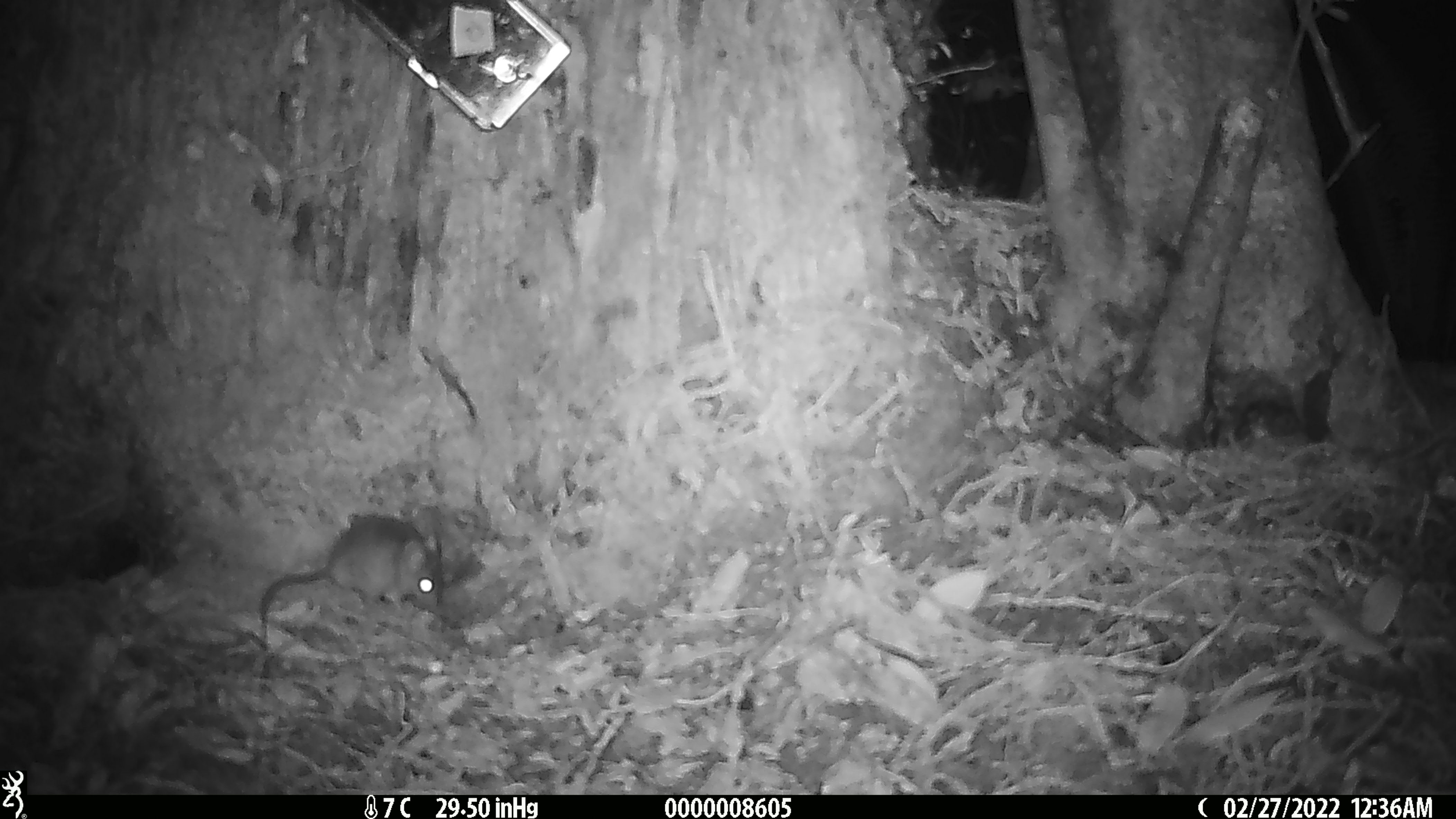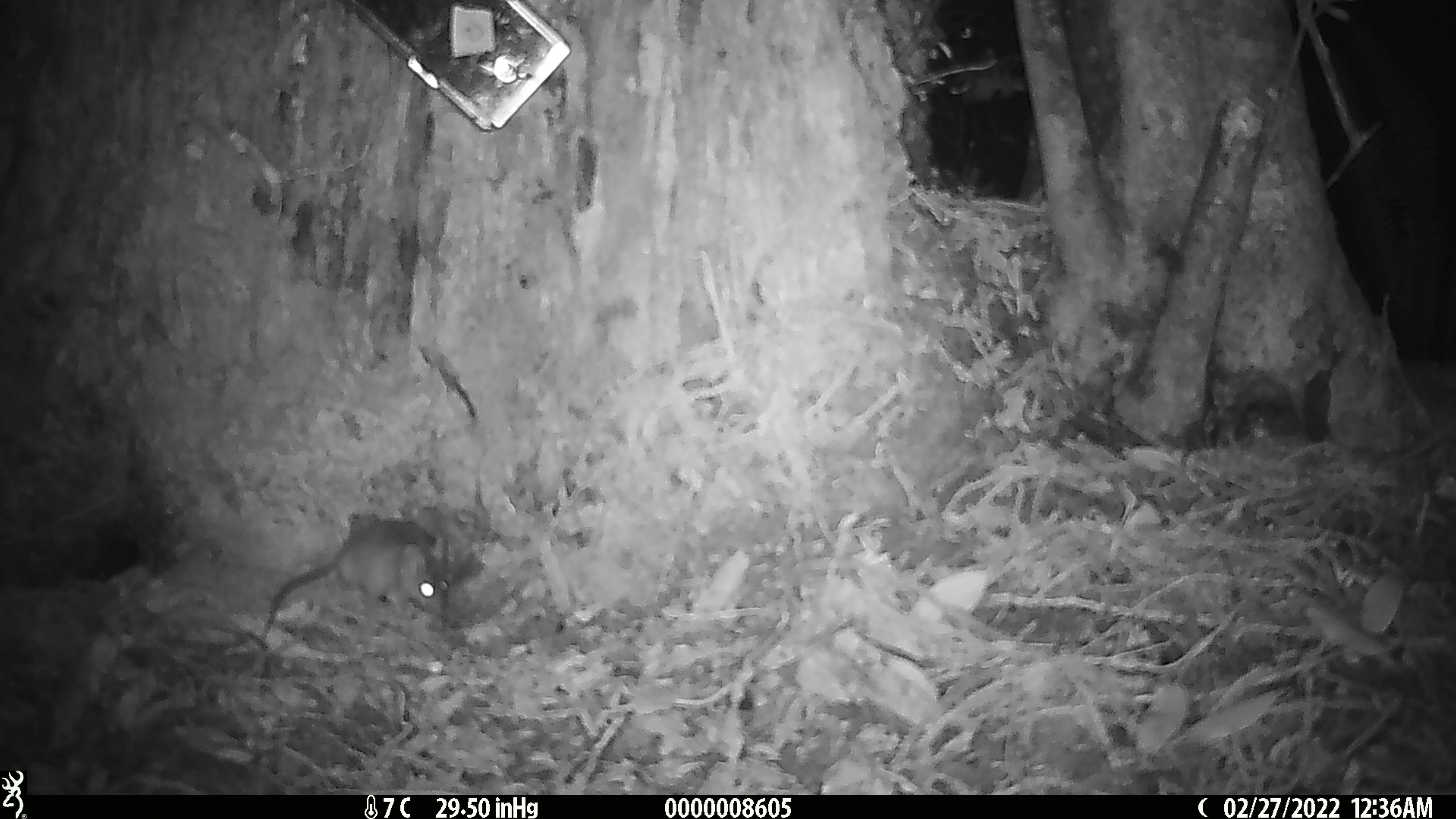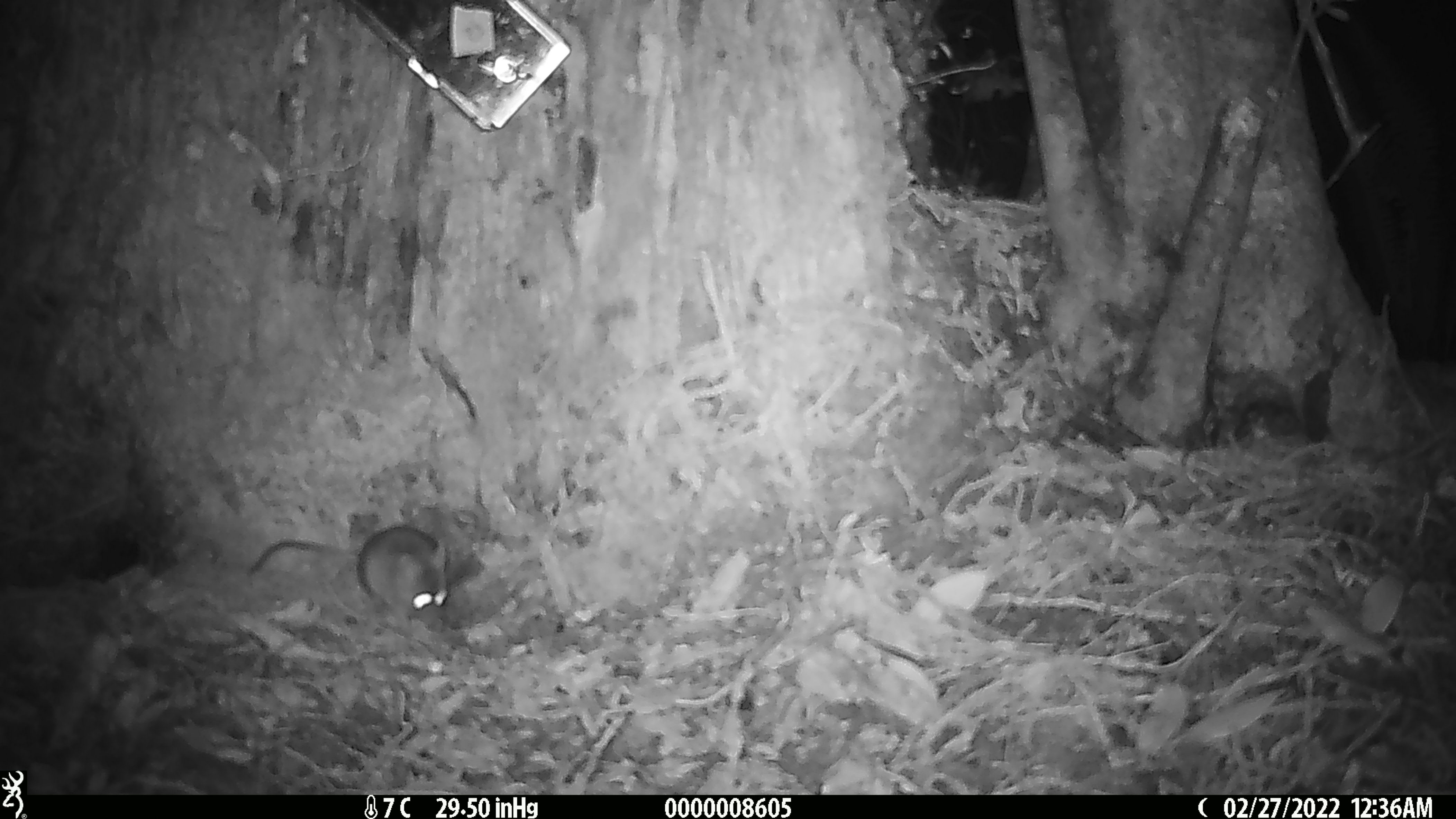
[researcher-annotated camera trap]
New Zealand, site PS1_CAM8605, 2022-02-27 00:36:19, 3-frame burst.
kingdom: Animalia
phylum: Chordata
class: Mammalia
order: Rodentia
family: Muridae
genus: Mus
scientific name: Mus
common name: mouse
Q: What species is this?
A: Mouse (Mus).